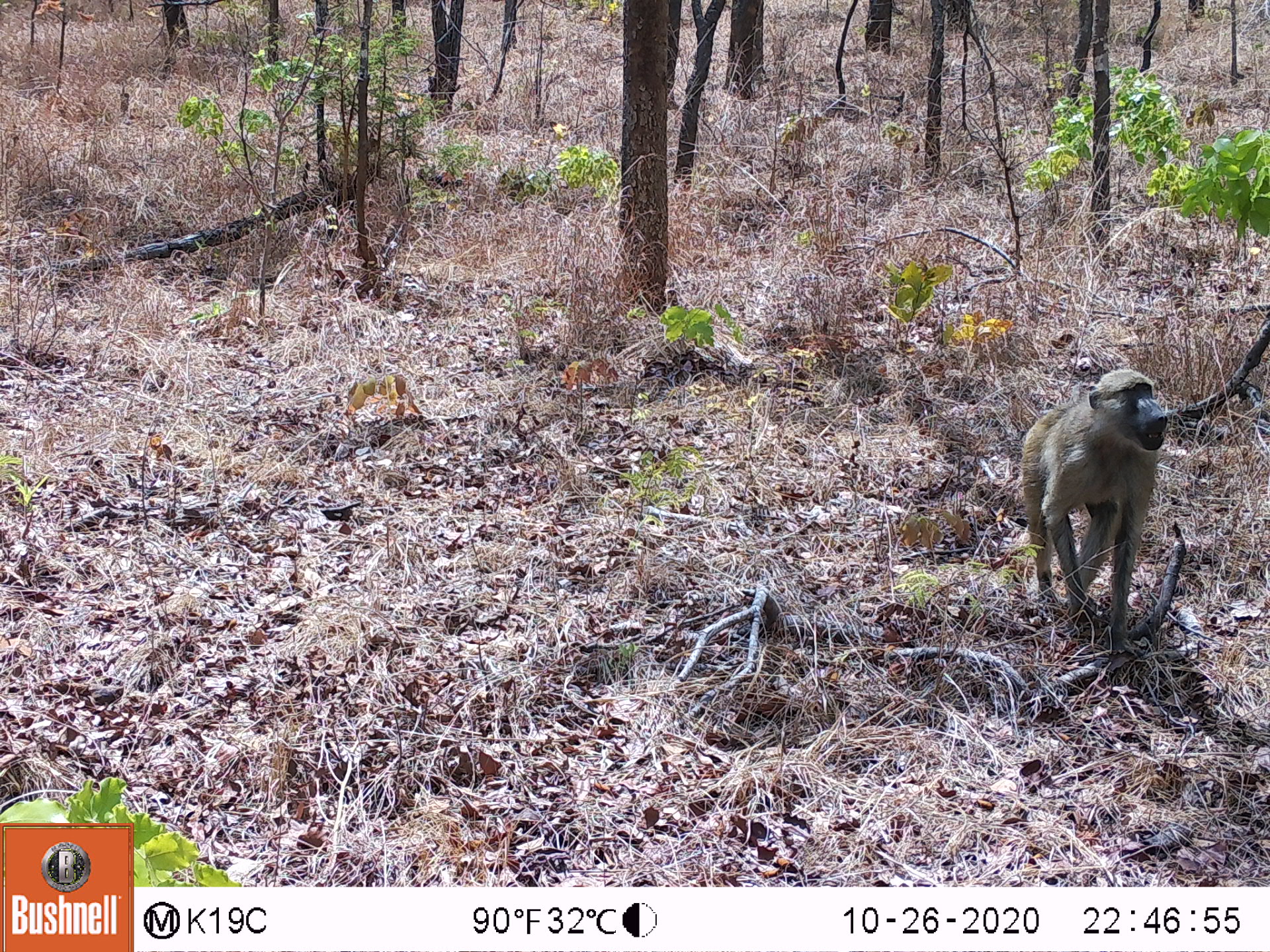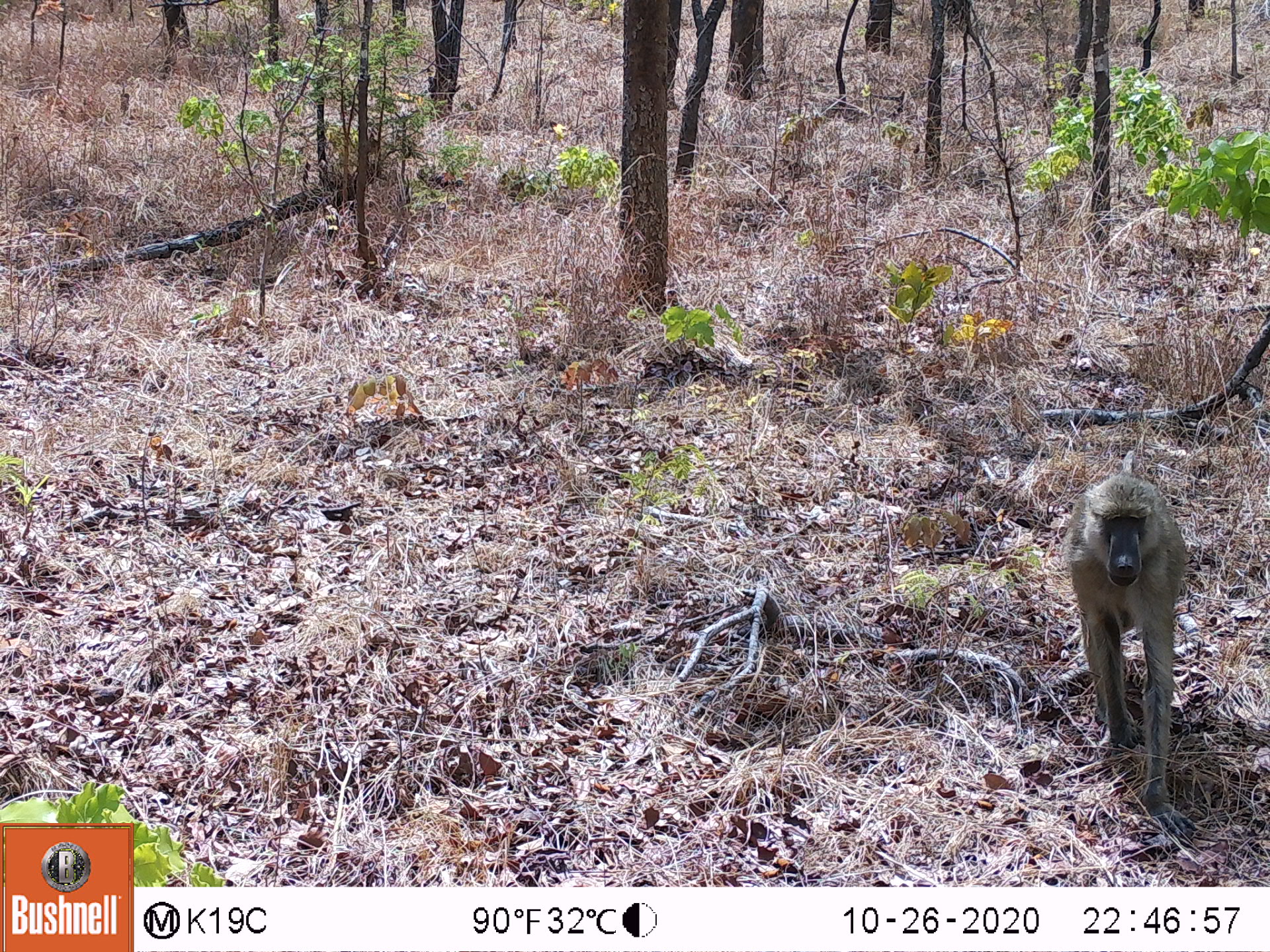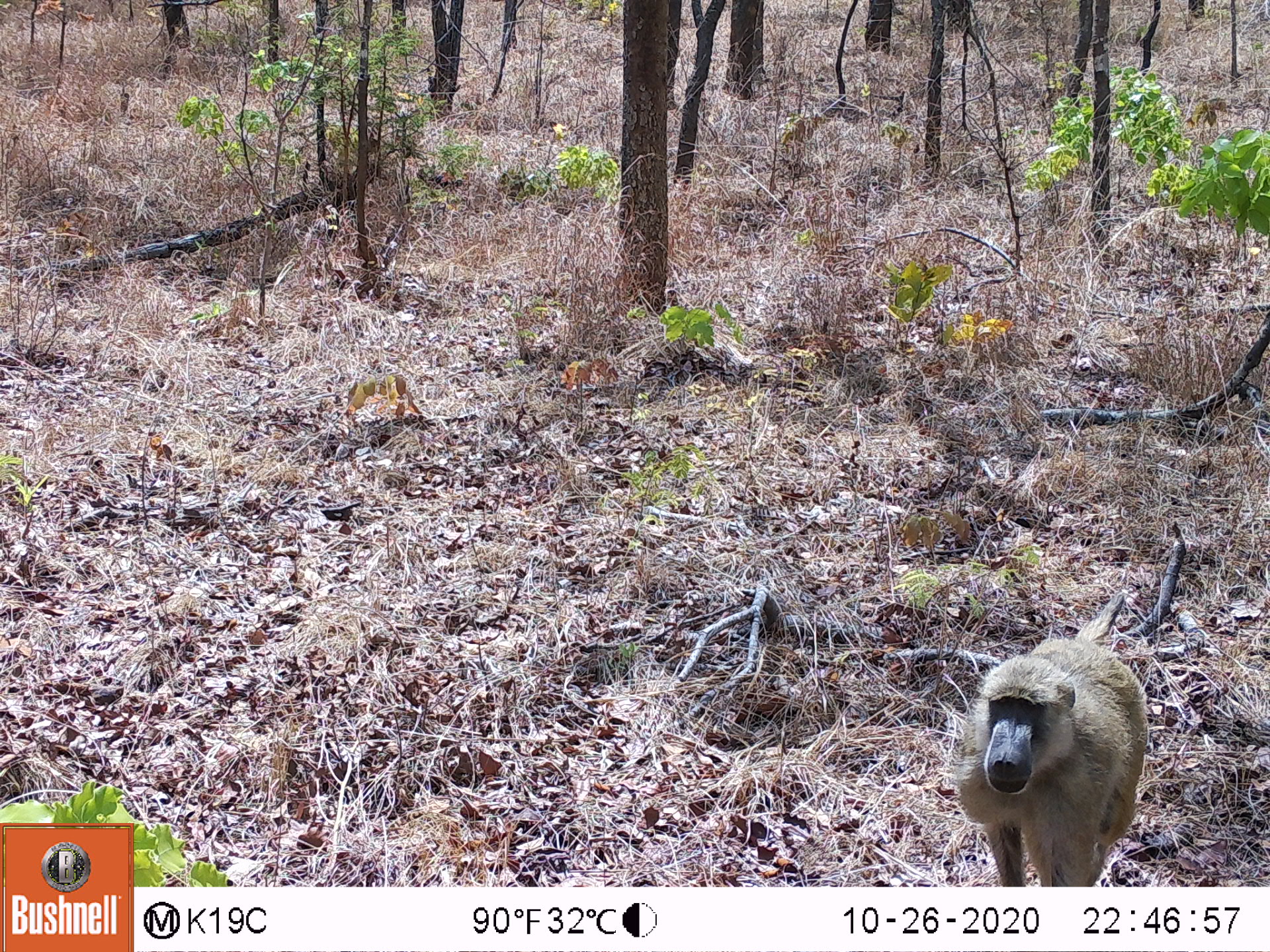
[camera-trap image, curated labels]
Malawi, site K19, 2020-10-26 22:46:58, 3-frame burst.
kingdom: Animalia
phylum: Chordata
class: Mammalia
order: Primates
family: Cercopithecidae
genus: Papio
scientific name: Papio cynocephalus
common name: yellow baboon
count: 1